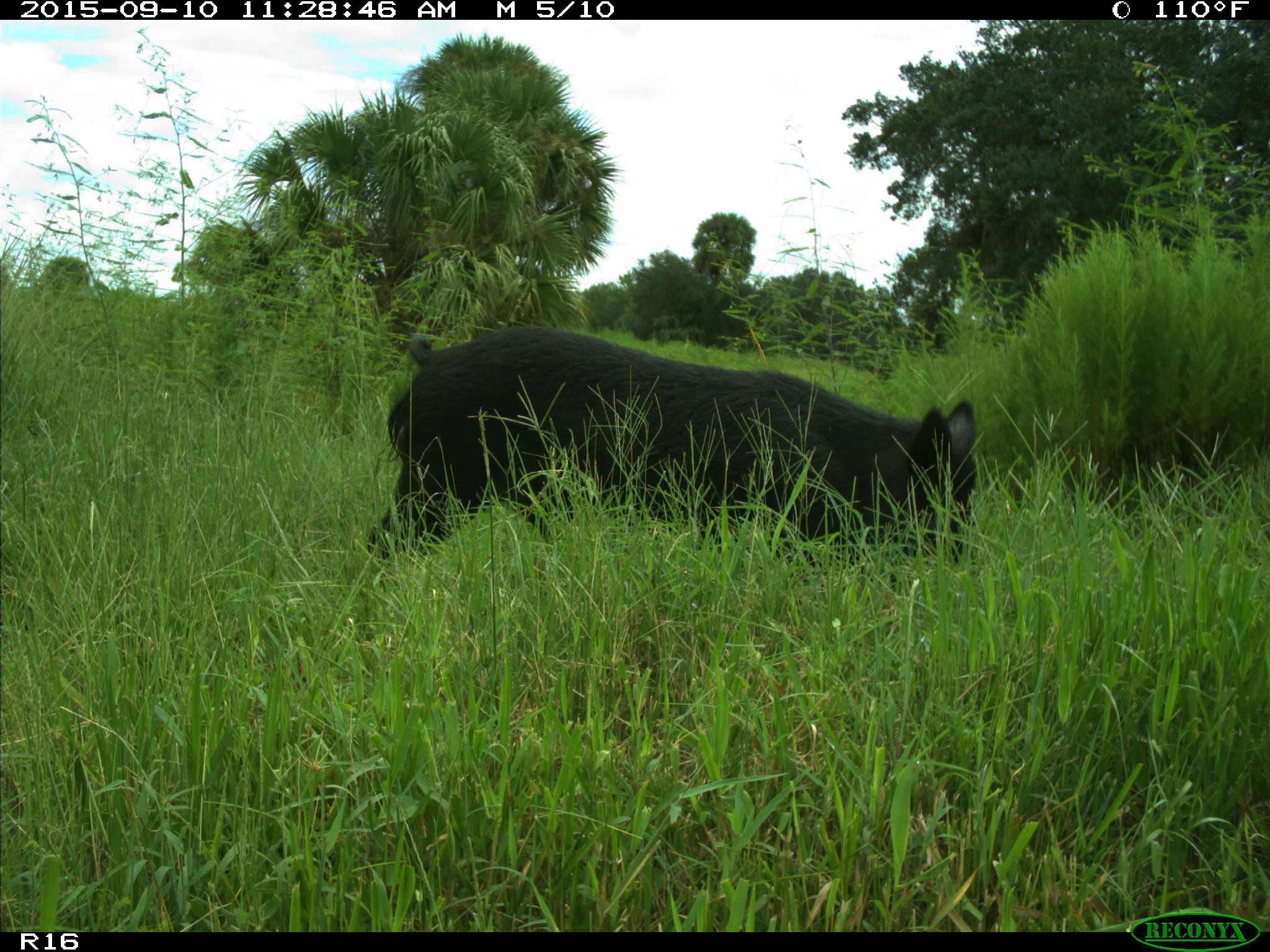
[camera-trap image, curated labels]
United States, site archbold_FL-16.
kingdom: Animalia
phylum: Chordata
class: Mammalia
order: Artiodactyla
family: Suidae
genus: Sus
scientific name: Sus scrofa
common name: wild boar